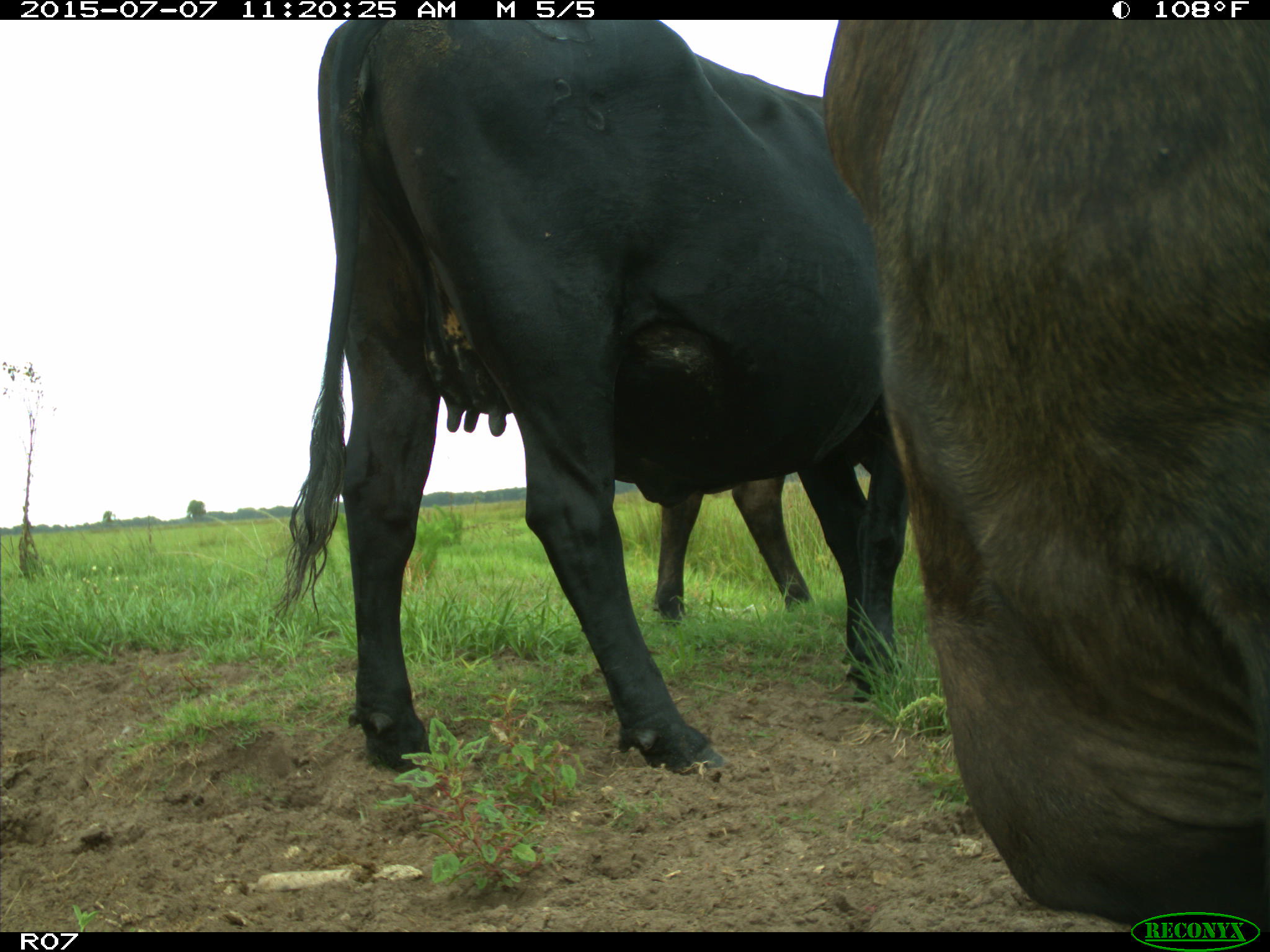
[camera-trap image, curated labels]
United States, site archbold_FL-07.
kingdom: Animalia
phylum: Chordata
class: Mammalia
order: Artiodactyla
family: Bovidae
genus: Bos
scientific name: Bos taurus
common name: domestic cow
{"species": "Bos taurus (domestic cow)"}